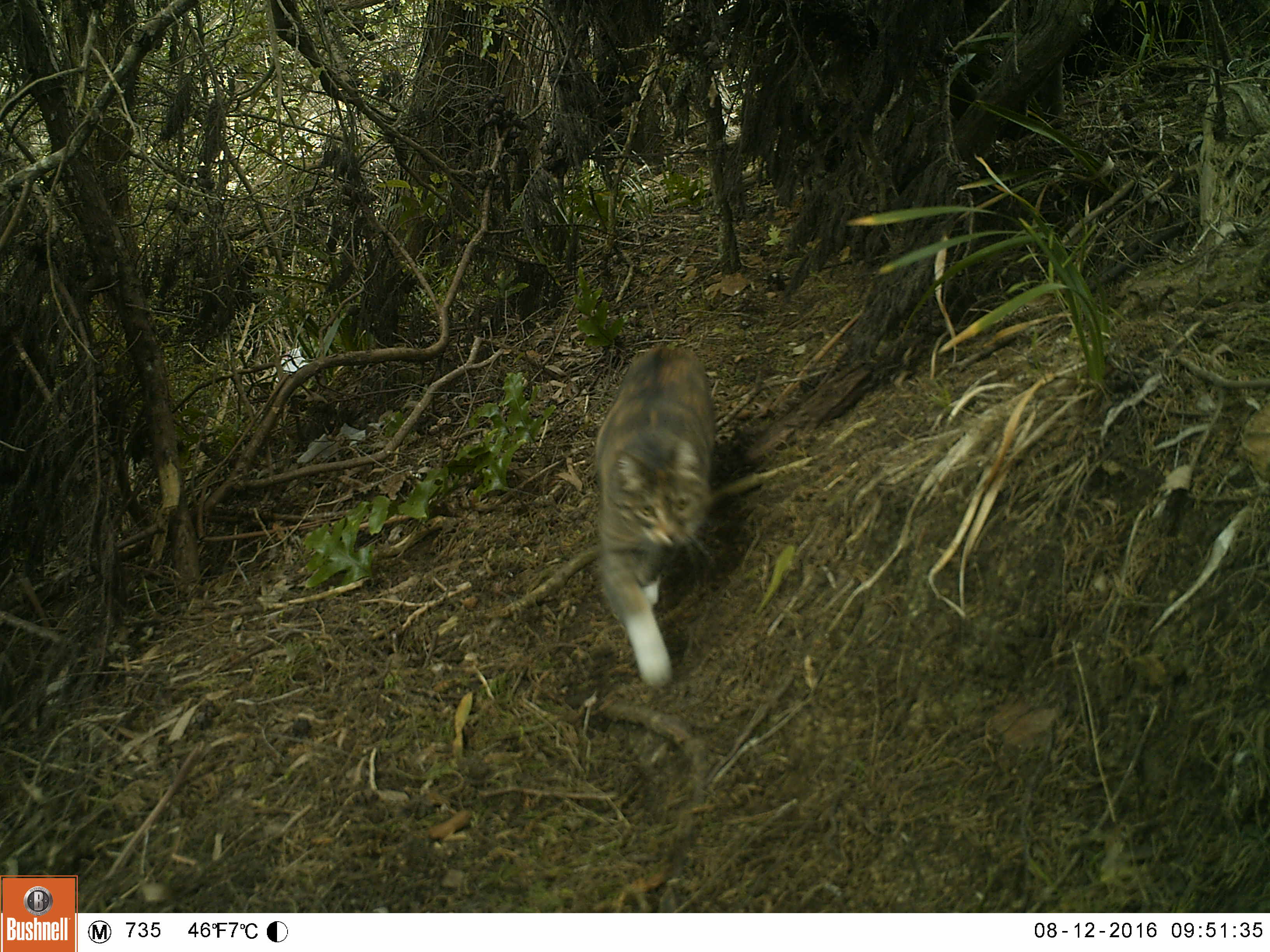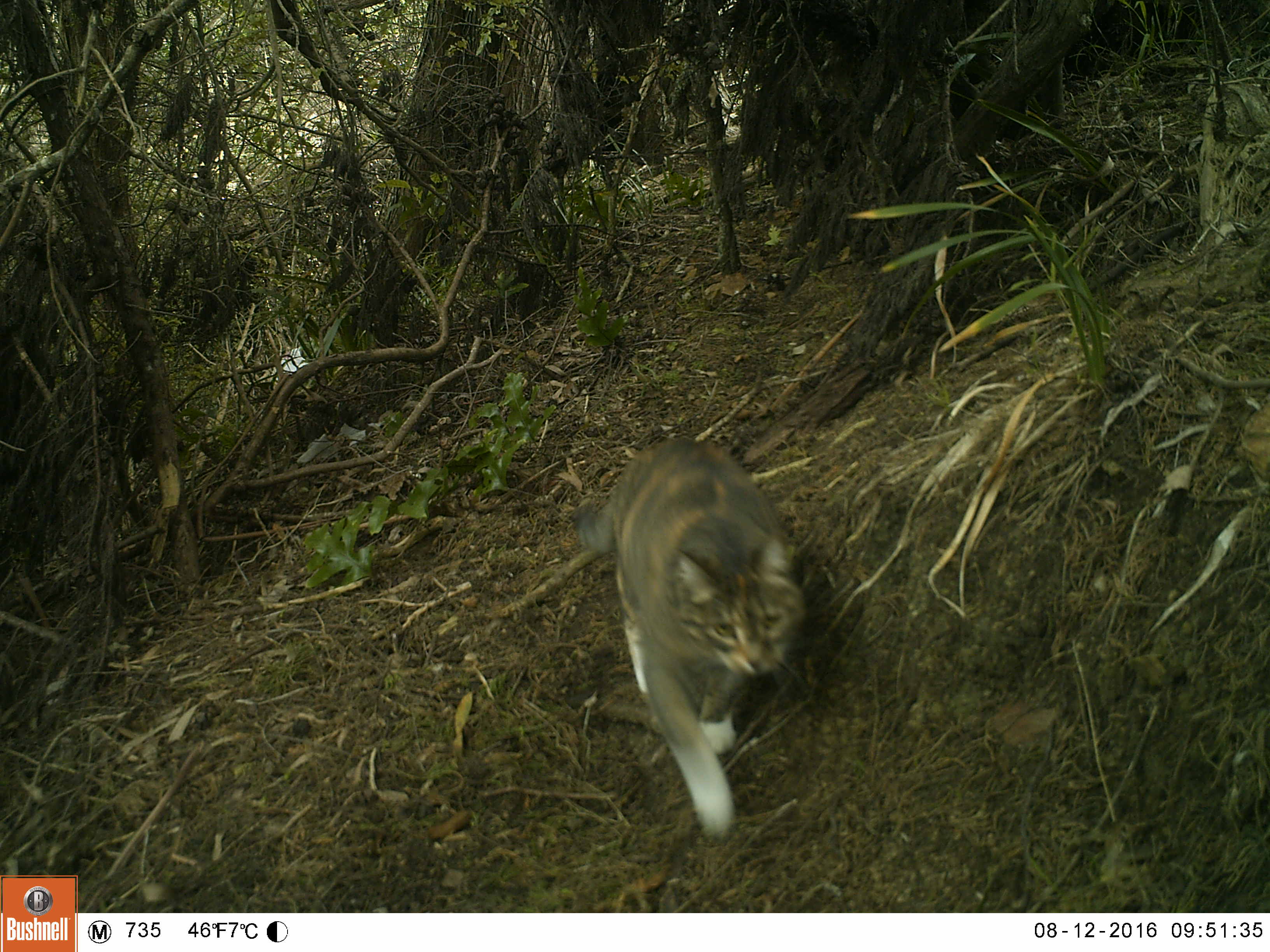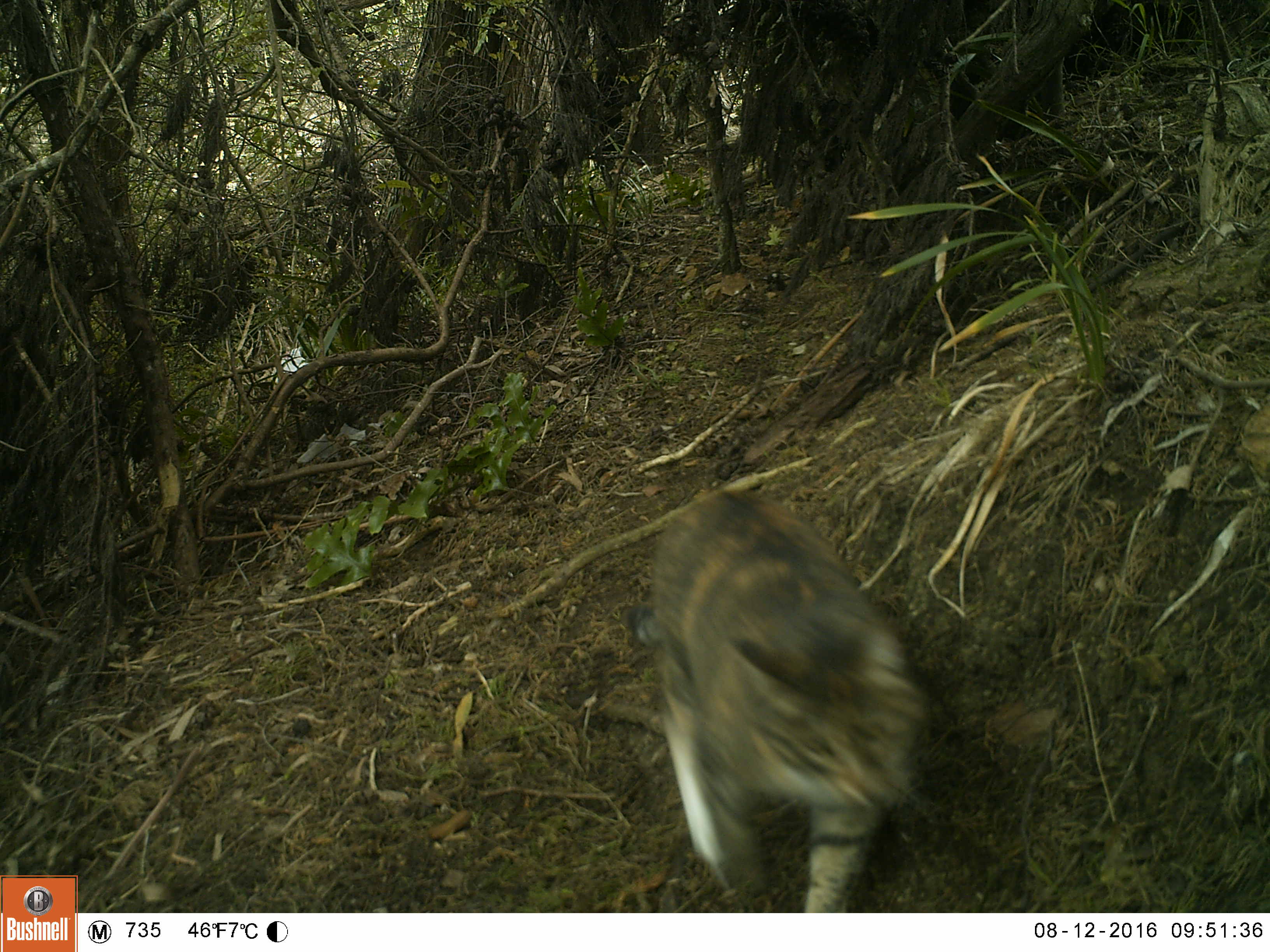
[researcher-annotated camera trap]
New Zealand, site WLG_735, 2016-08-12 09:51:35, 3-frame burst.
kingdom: Animalia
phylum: Chordata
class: Mammalia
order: Carnivora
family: Felidae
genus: Felis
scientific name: Felis catus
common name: domestic cat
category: cat